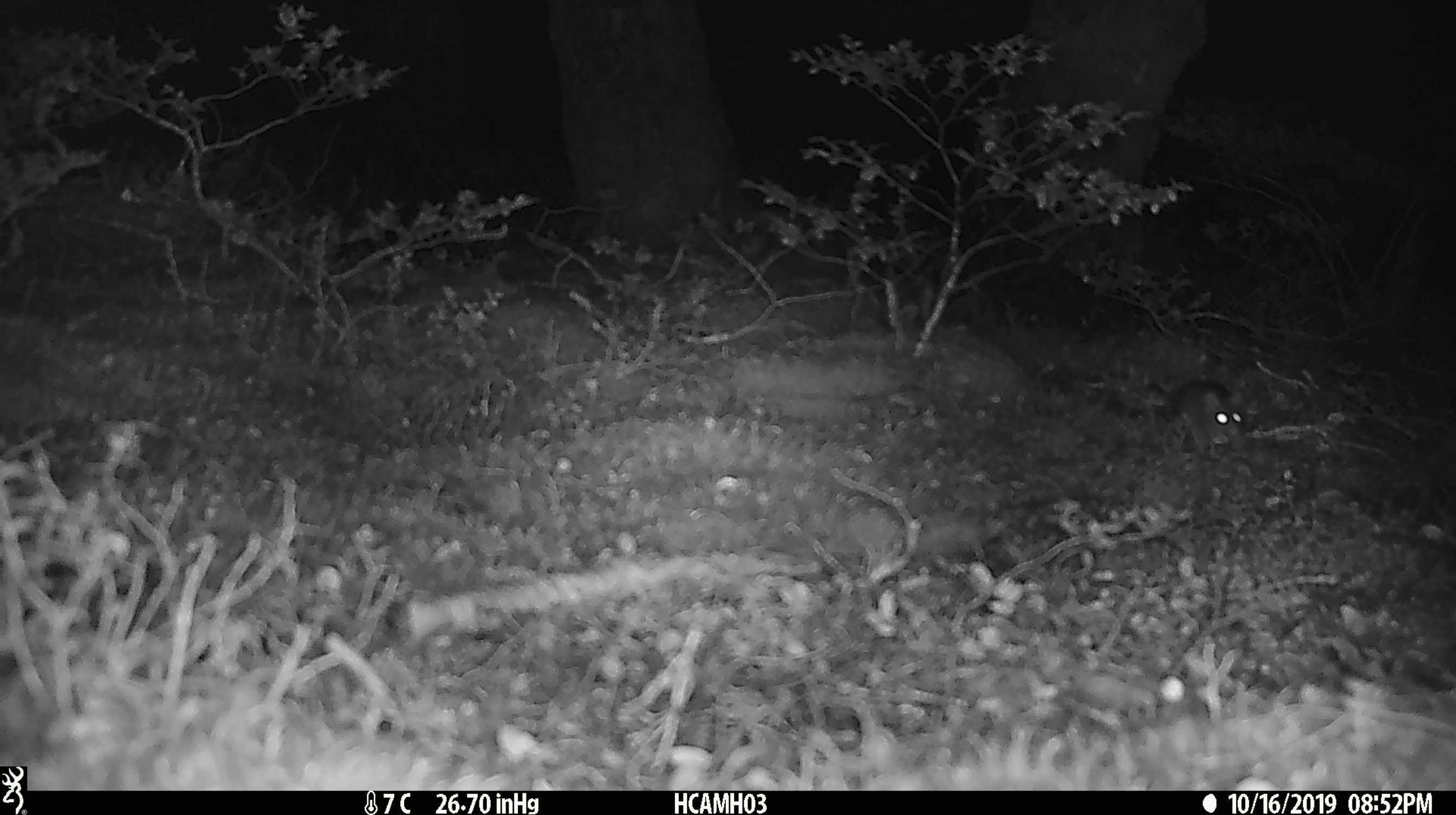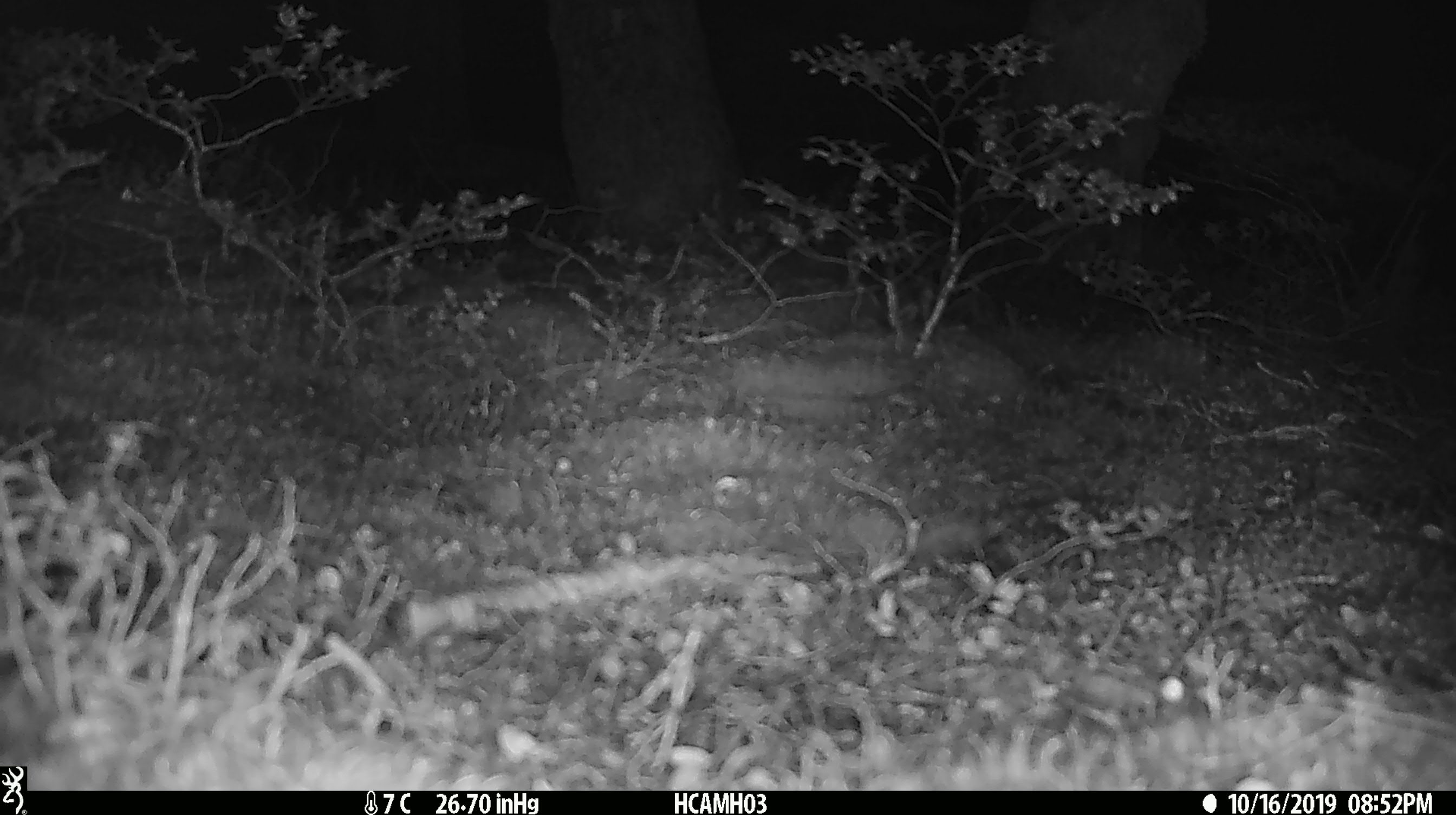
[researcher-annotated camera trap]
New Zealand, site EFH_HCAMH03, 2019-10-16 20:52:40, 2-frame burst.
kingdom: Animalia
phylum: Chordata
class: Mammalia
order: Rodentia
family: Muridae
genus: Mus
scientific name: Mus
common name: mouse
Mouse (Mus).